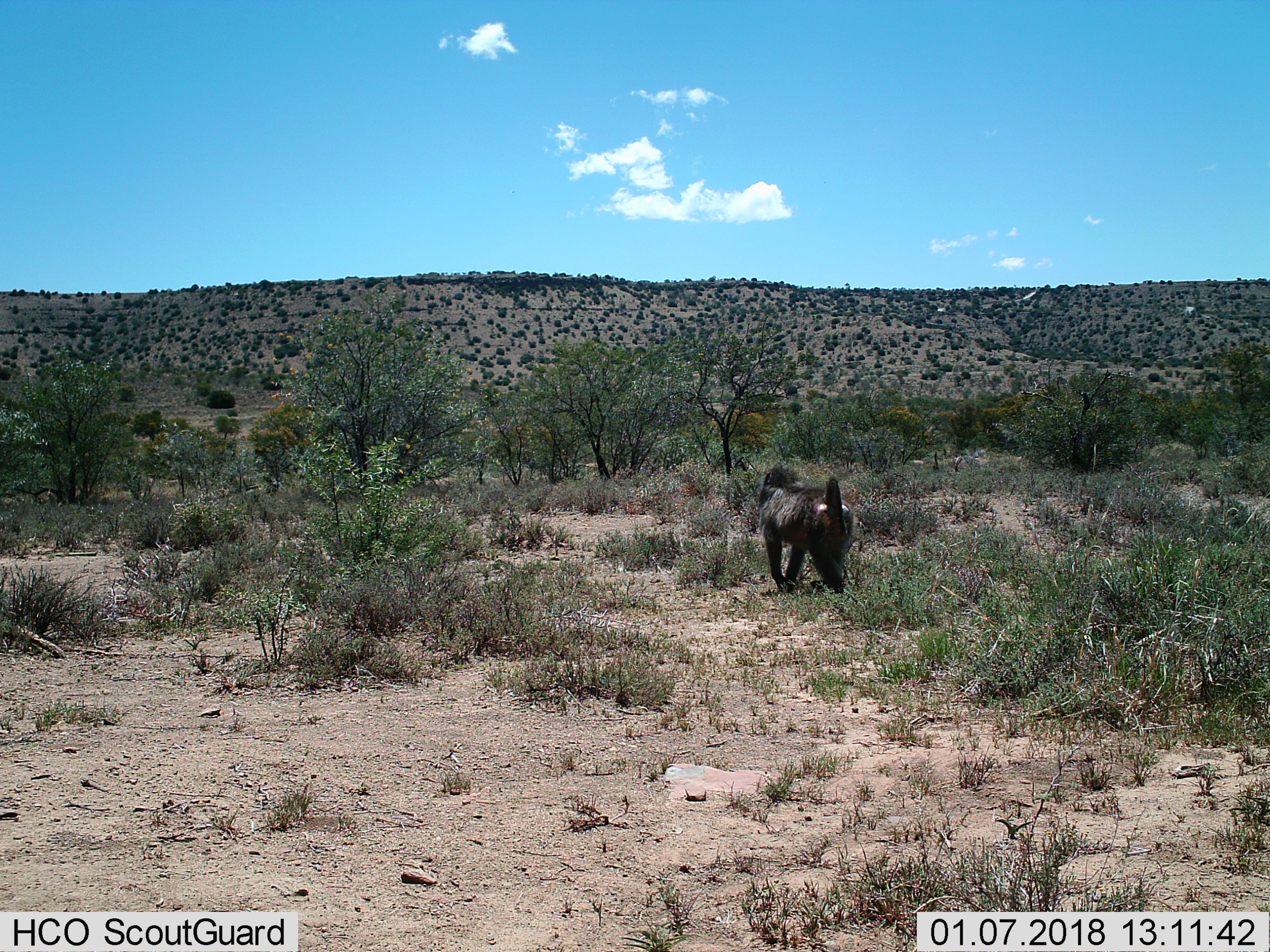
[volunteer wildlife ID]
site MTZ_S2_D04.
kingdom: Animalia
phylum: Chordata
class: Mammalia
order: Primates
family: Cercopithecidae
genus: Papio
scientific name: Papio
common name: baboon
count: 1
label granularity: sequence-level